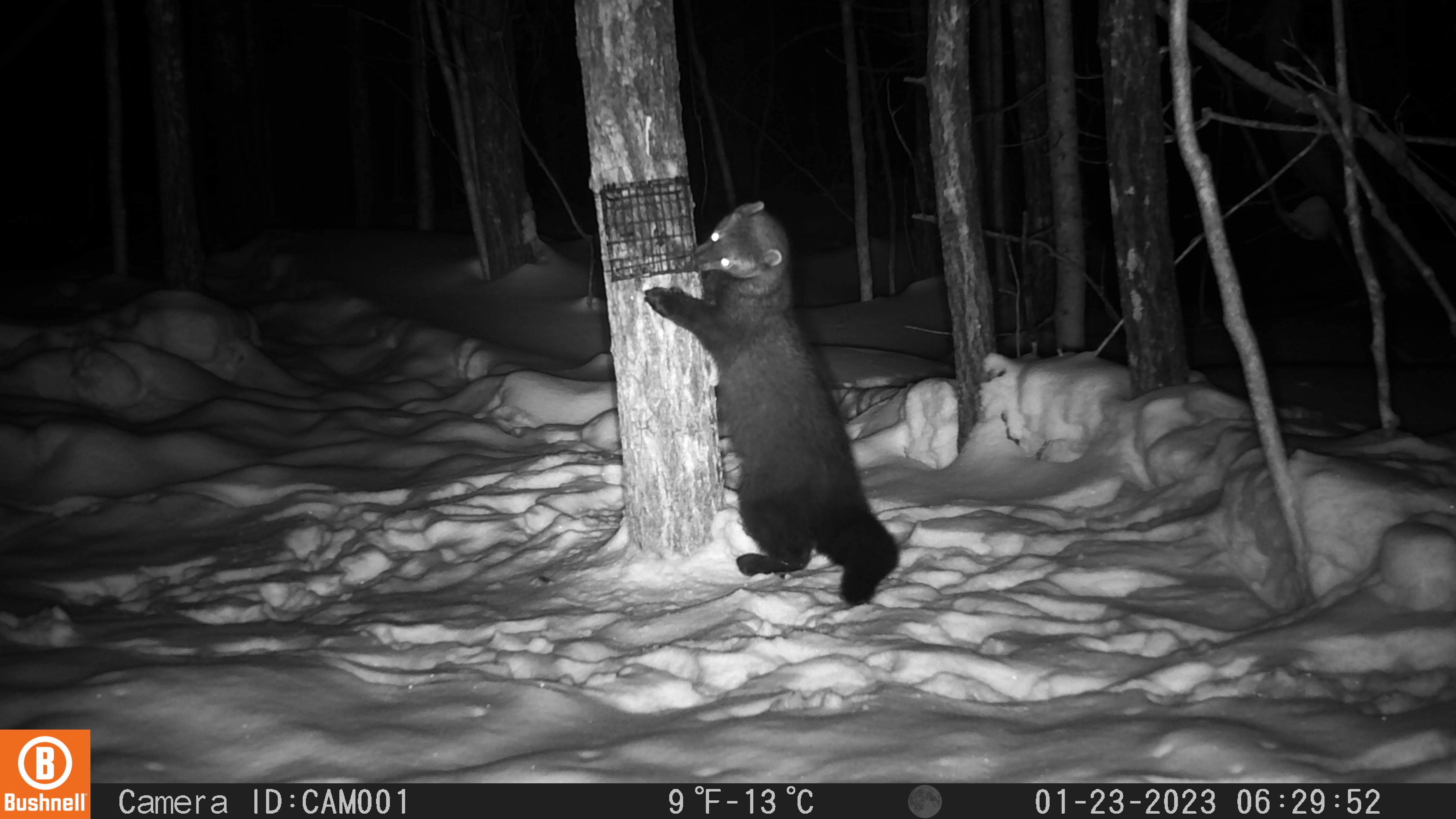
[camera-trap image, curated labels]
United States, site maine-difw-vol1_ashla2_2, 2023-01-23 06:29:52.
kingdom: Animalia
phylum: Chordata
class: Mammalia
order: Carnivora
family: Mustelidae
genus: Pekania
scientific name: Pekania pennanti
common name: fisher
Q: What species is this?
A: Fisher (Pekania pennanti).